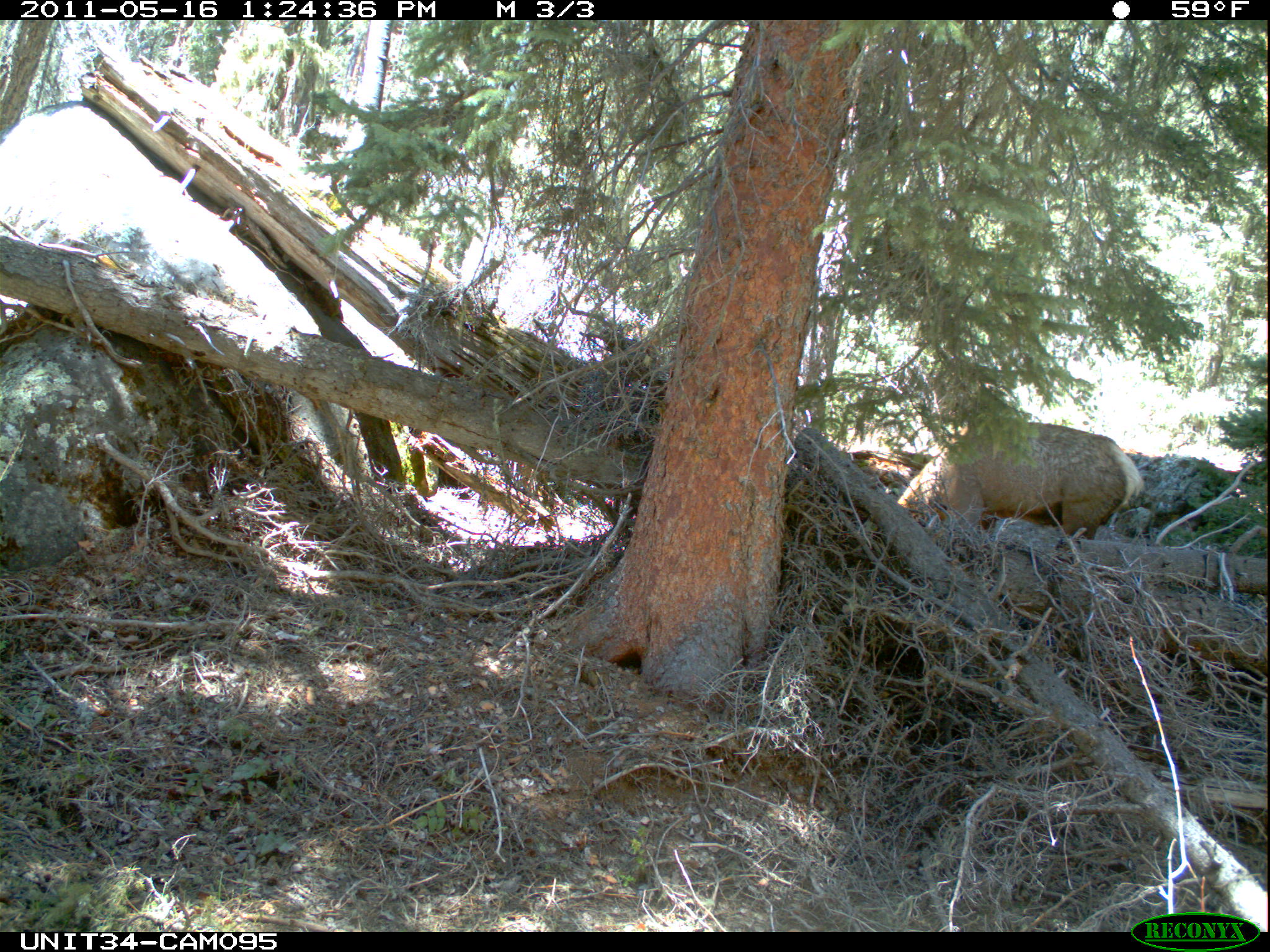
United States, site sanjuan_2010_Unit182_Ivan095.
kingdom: Animalia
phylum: Chordata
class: Mammalia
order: Artiodactyla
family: Cervidae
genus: Cervus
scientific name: Cervus elaphus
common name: red deer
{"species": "Cervus elaphus (red deer)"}